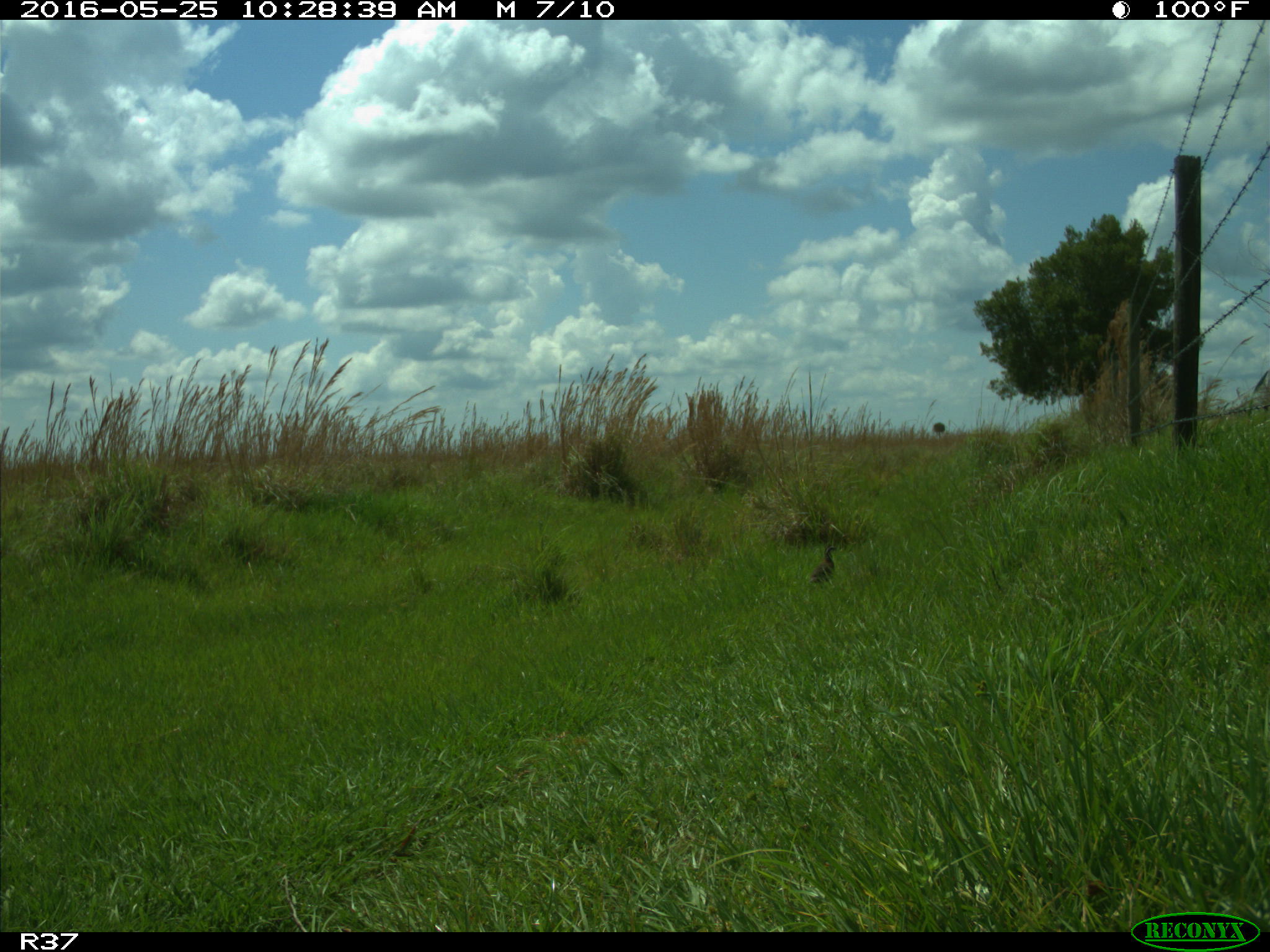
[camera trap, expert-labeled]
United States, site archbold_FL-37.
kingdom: Animalia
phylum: Chordata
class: Aves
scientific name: Aves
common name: birds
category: unidentified bird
Unidentified bird (birds) (Aves).